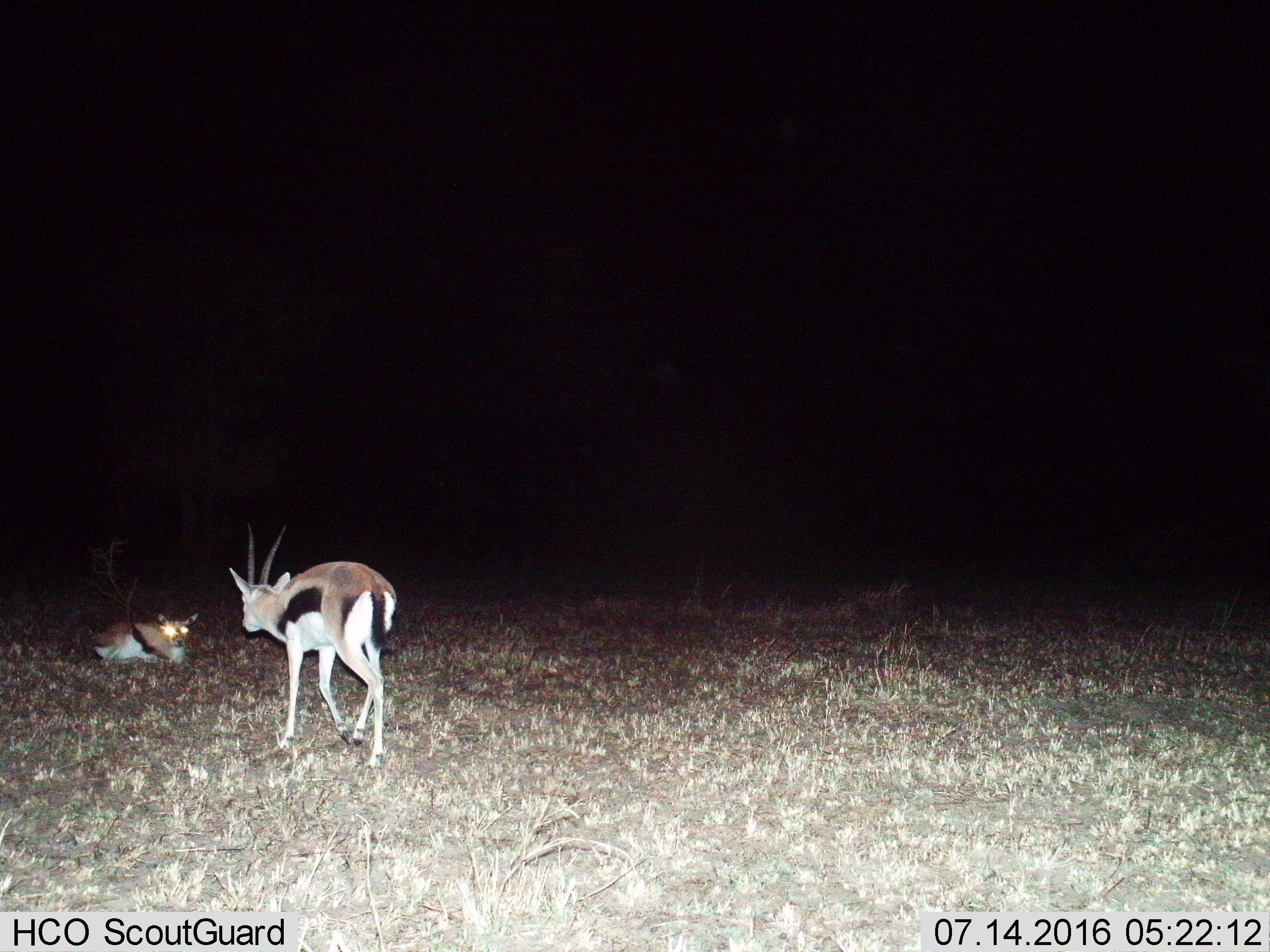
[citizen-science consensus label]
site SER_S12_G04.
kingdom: Animalia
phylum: Chordata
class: Mammalia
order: Artiodactyla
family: Bovidae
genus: Eudorcas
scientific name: Eudorcas thomsonii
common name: thomson's gazelle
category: gazellethomsons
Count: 2.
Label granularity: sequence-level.